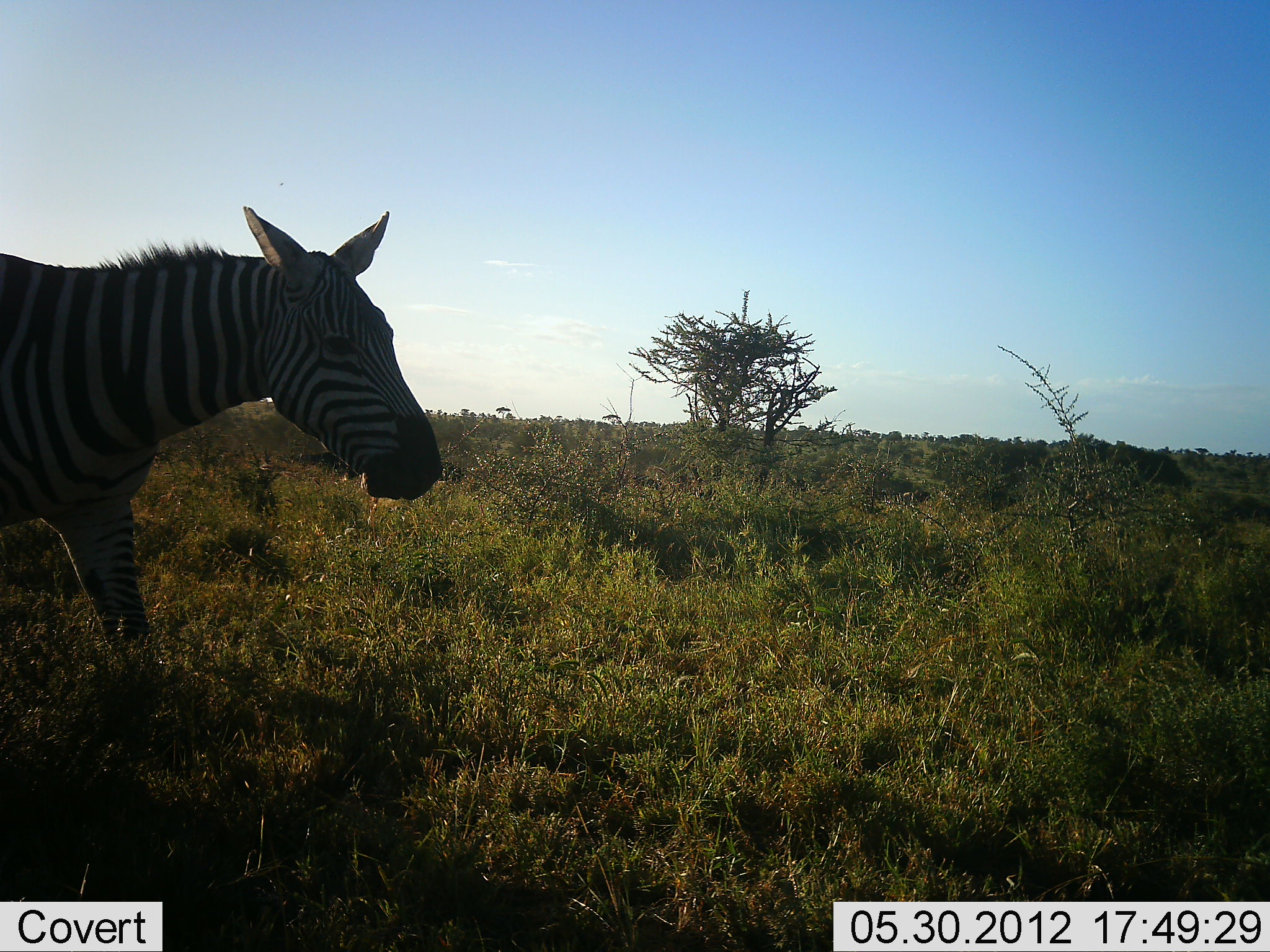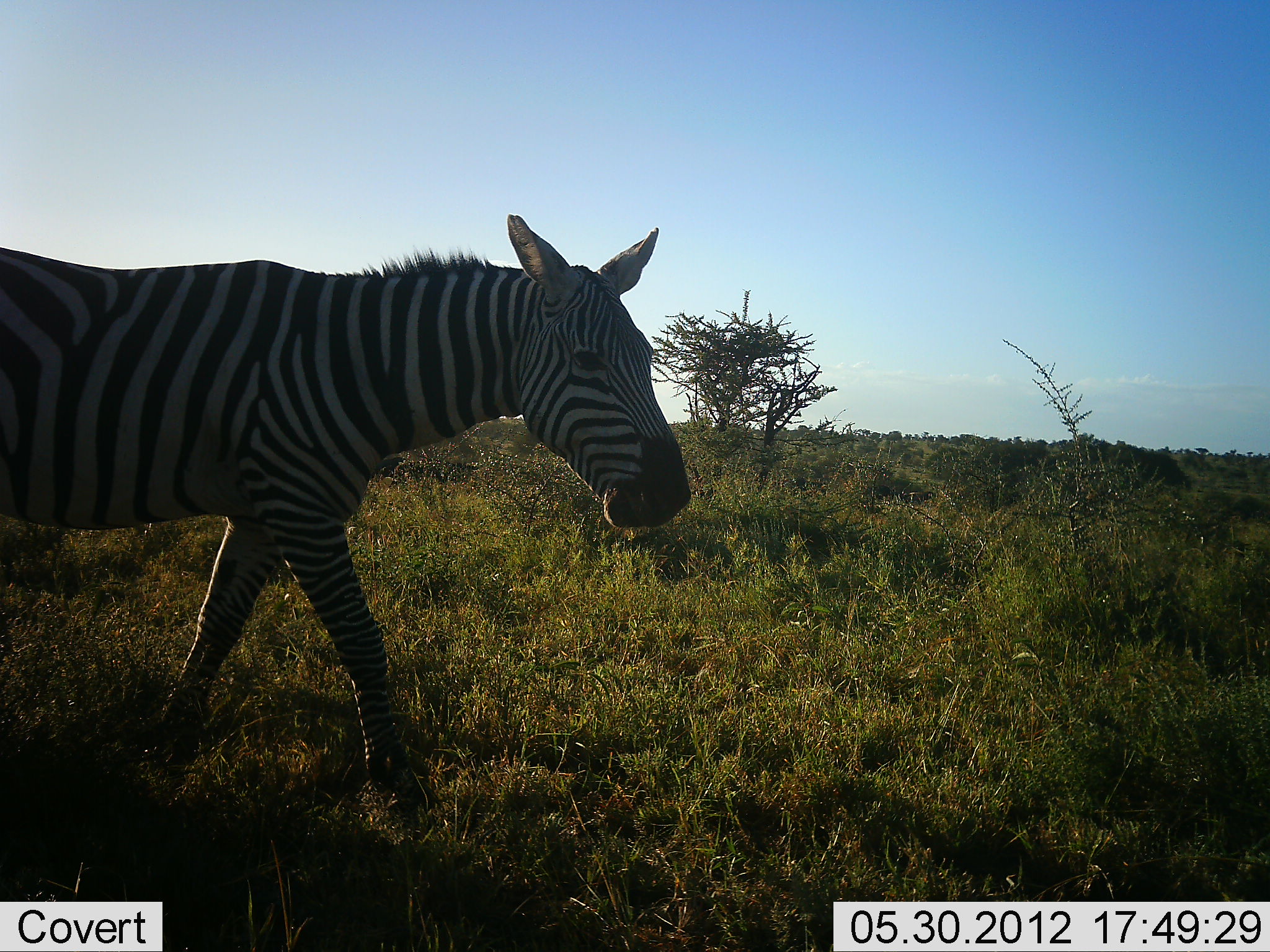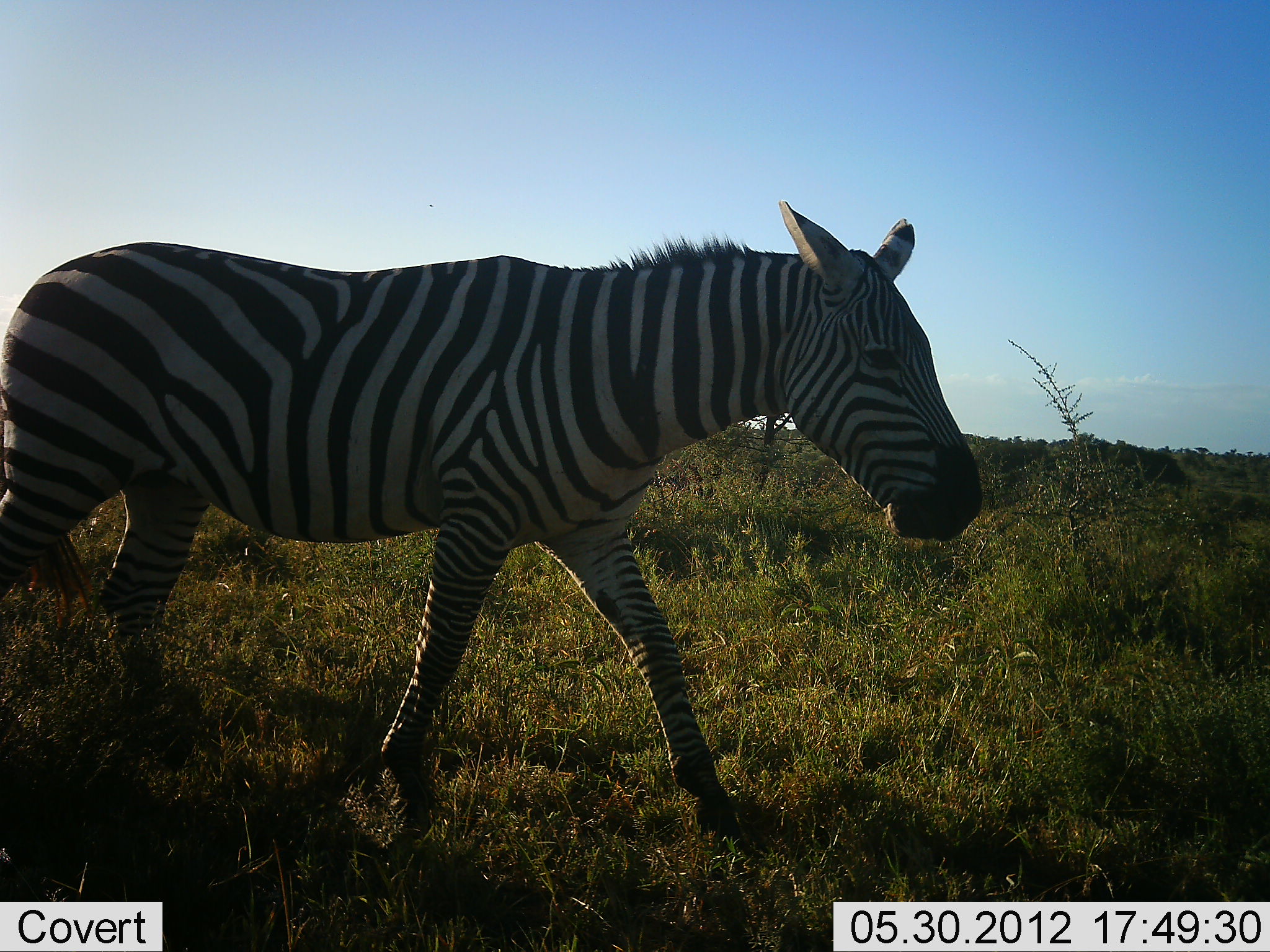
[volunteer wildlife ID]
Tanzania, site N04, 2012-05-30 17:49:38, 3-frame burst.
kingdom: Animalia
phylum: Chordata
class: Mammalia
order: Perissodactyla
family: Equidae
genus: Equus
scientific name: Equus quagga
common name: plains zebra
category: zebra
Zebra (plains zebra) (Equus quagga), count 1. Behavior (volunteer vote fractions): standing 10%, resting 0%, moving 100%, interacting 0%. Young present (vote fraction): 0%. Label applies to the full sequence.